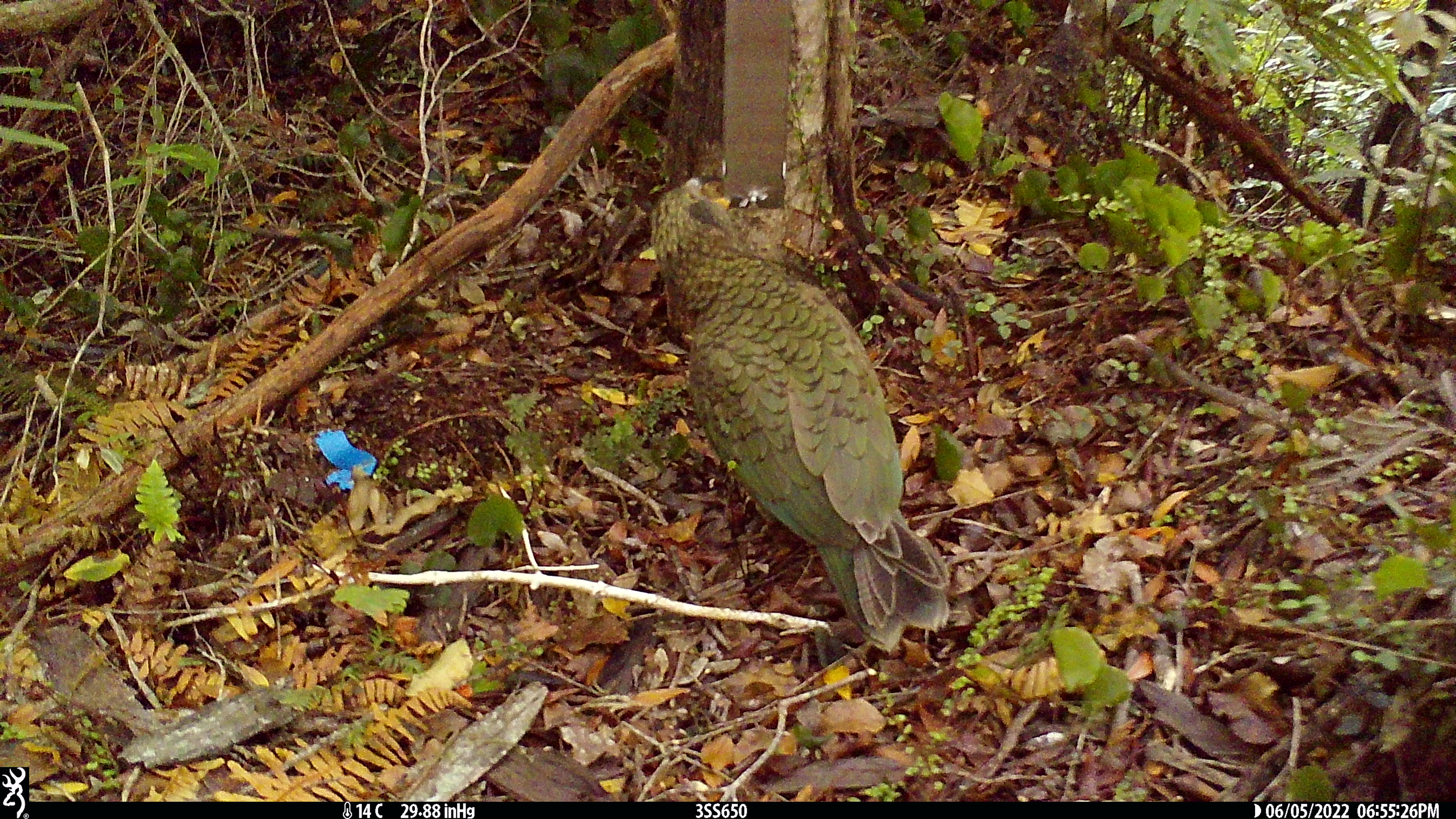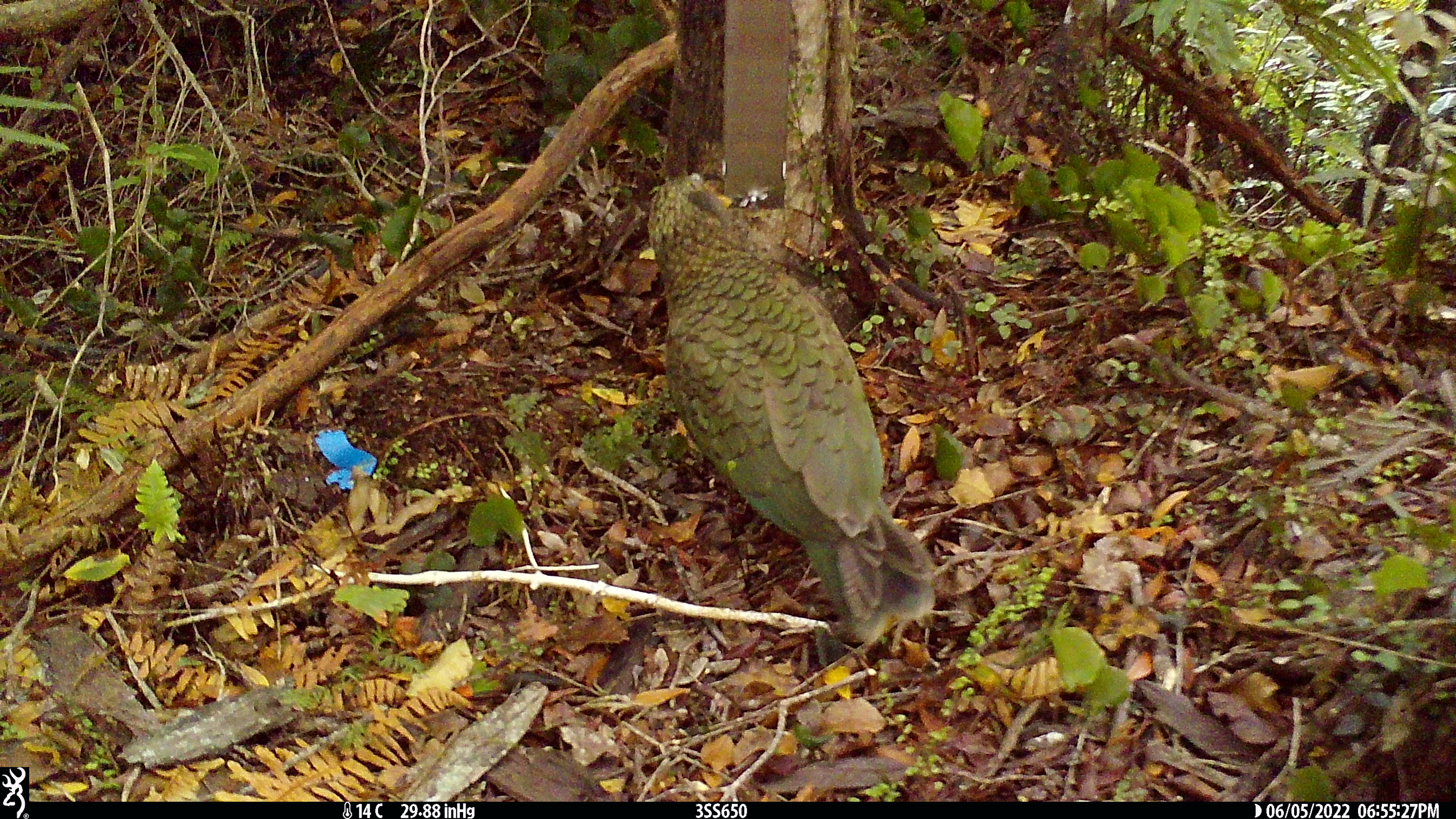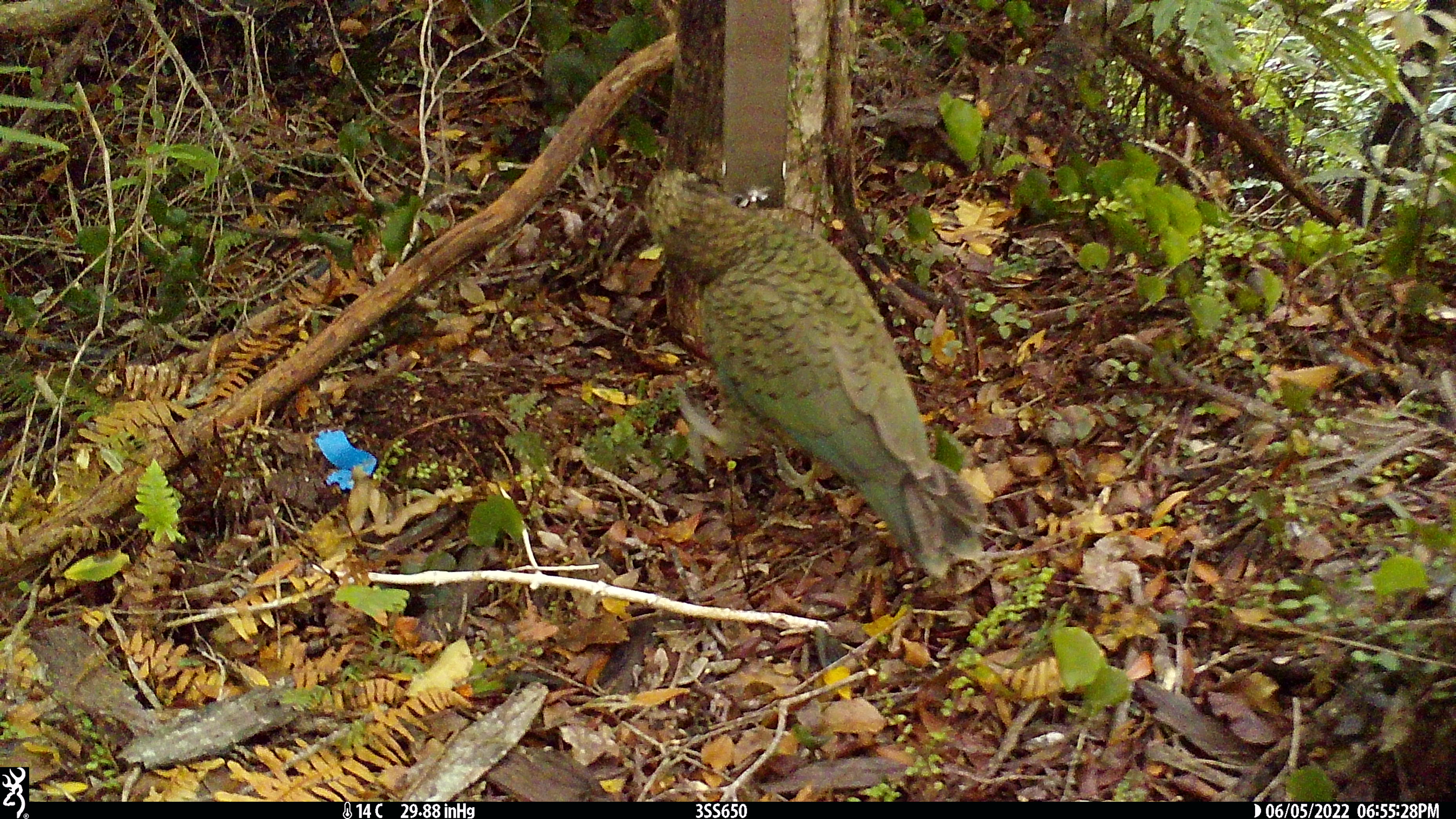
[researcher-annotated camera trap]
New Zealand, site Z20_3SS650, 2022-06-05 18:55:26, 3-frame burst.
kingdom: Animalia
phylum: Chordata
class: Aves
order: Psittaciformes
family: Strigopidae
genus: Nestor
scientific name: Nestor notabilis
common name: kea